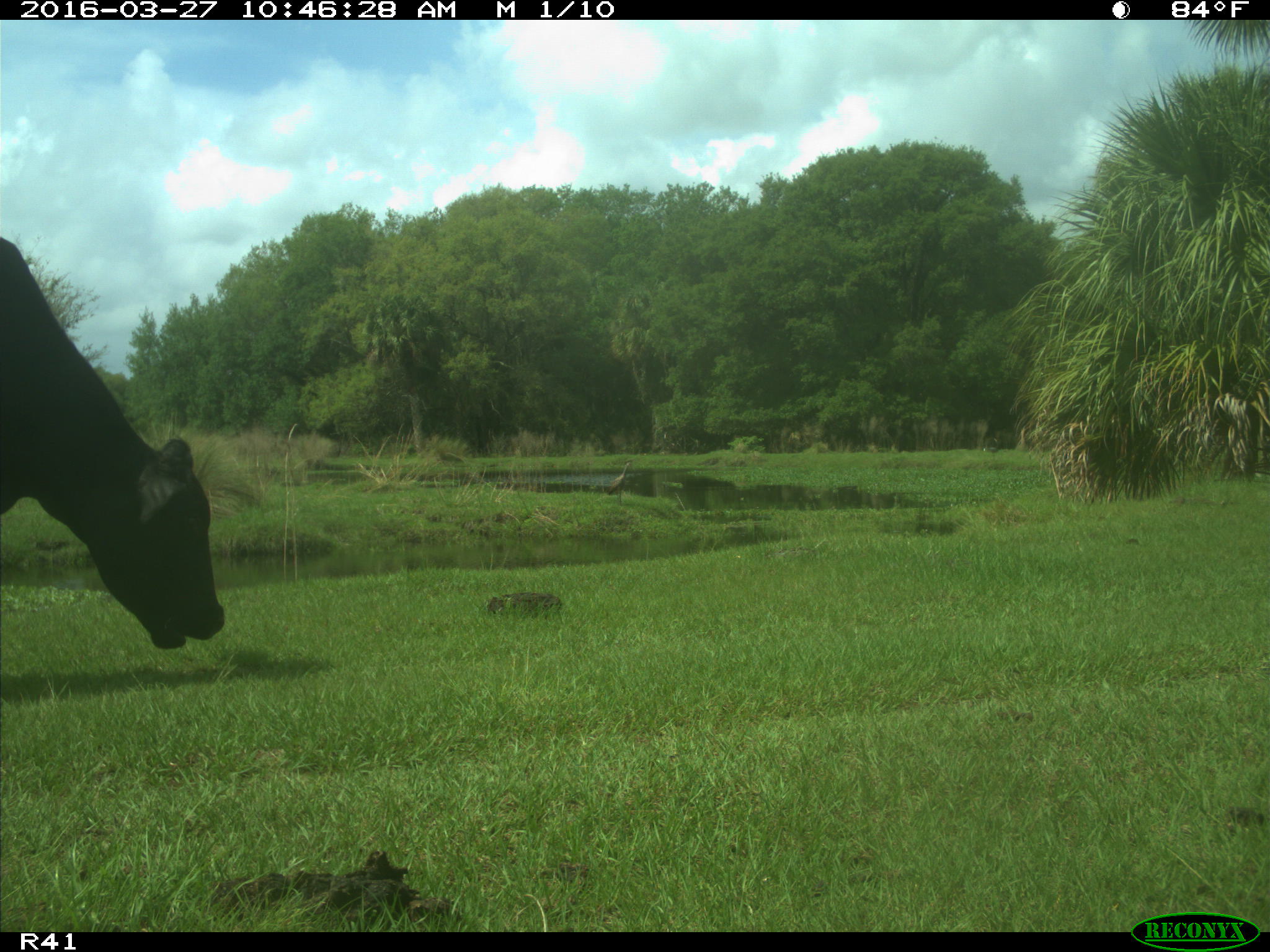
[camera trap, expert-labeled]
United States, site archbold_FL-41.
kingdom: Animalia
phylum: Chordata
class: Mammalia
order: Artiodactyla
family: Bovidae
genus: Bos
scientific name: Bos taurus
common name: domestic cow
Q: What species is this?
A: Bos taurus (domestic cow).